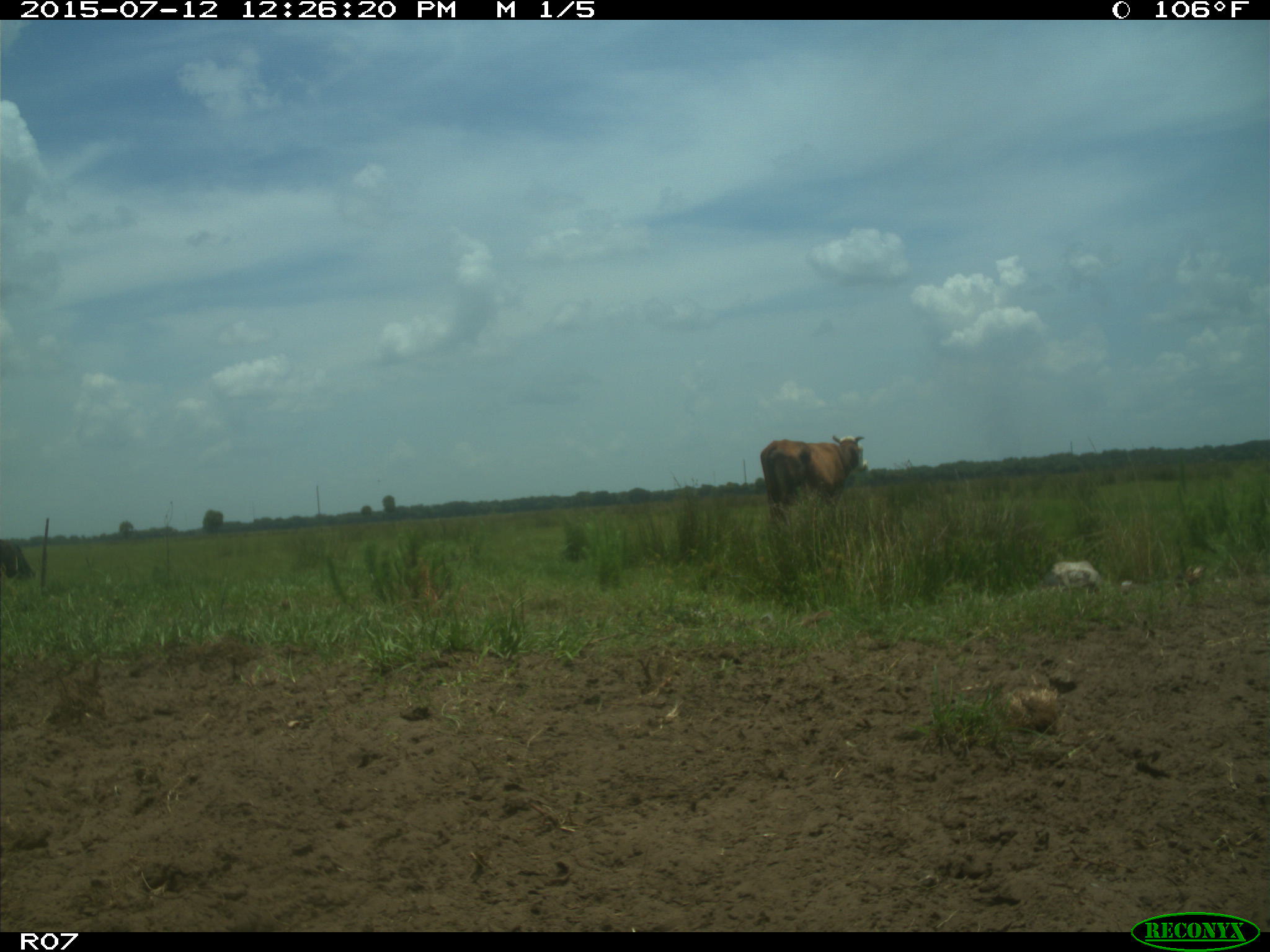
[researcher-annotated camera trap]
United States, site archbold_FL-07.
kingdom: Animalia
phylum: Chordata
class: Mammalia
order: Artiodactyla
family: Bovidae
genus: Bos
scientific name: Bos taurus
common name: domestic cow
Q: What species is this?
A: Bos taurus (domestic cow).